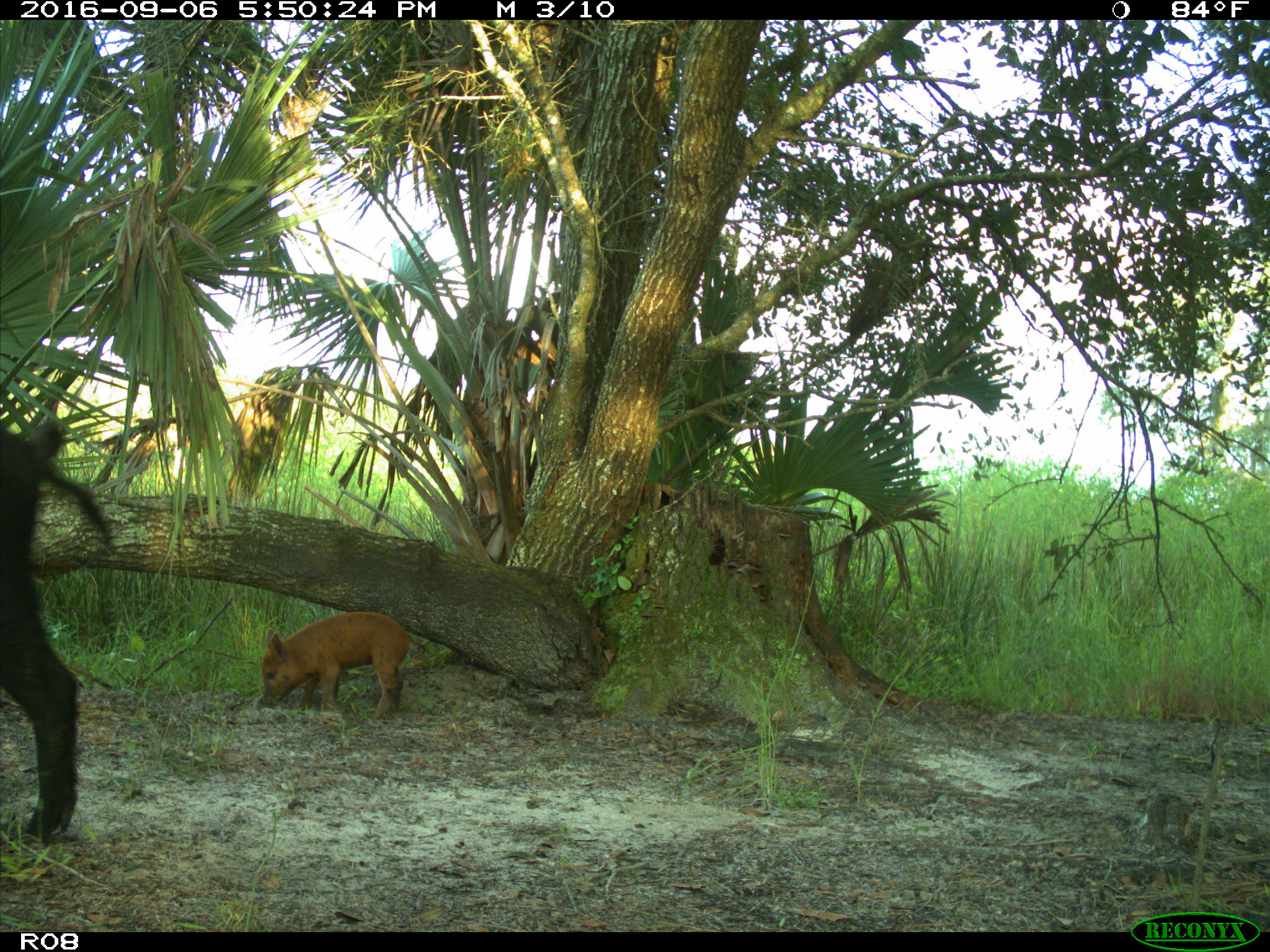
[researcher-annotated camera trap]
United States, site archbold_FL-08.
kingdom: Animalia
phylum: Chordata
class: Mammalia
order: Artiodactyla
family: Suidae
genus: Sus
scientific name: Sus scrofa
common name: wild boar